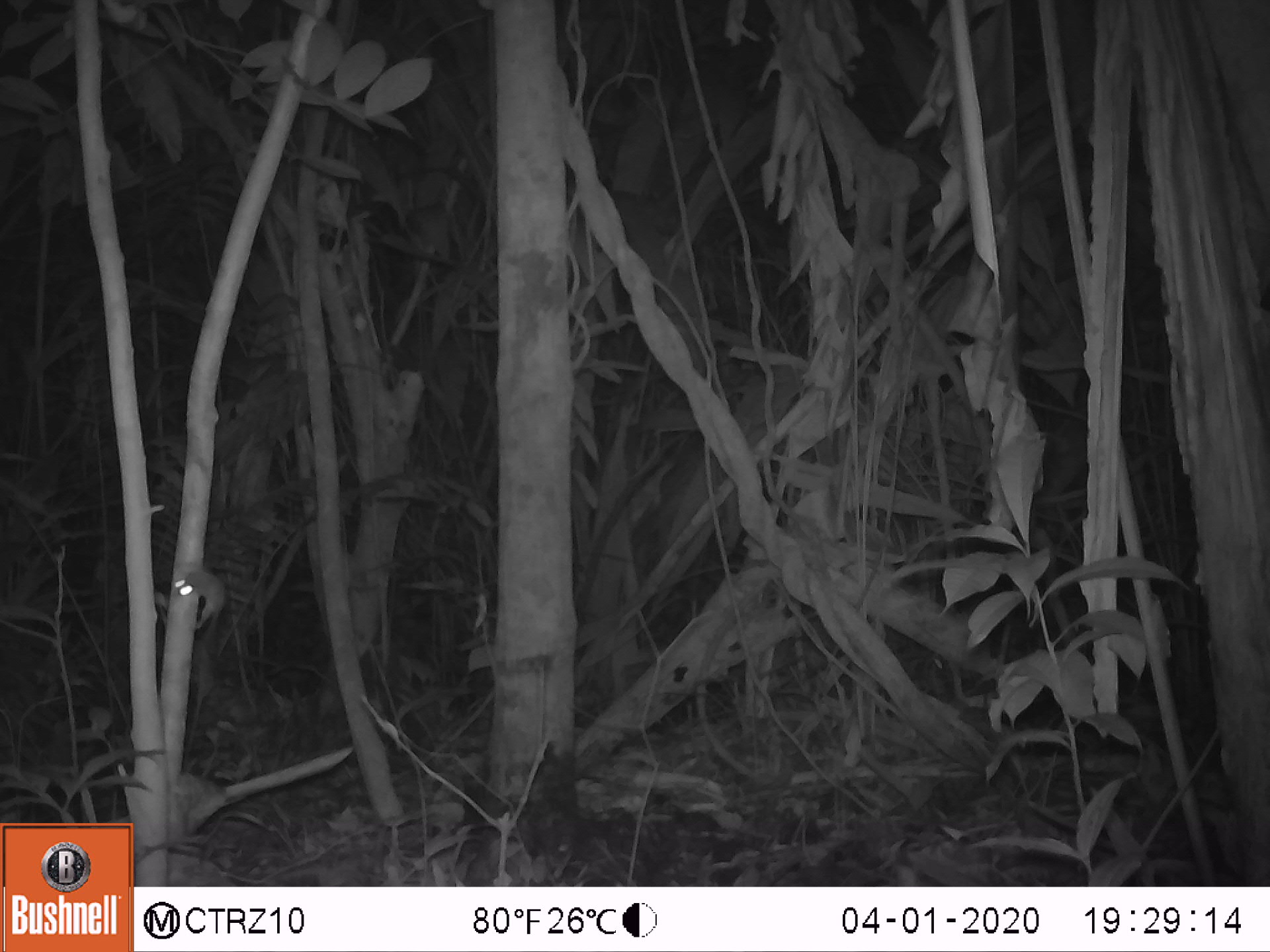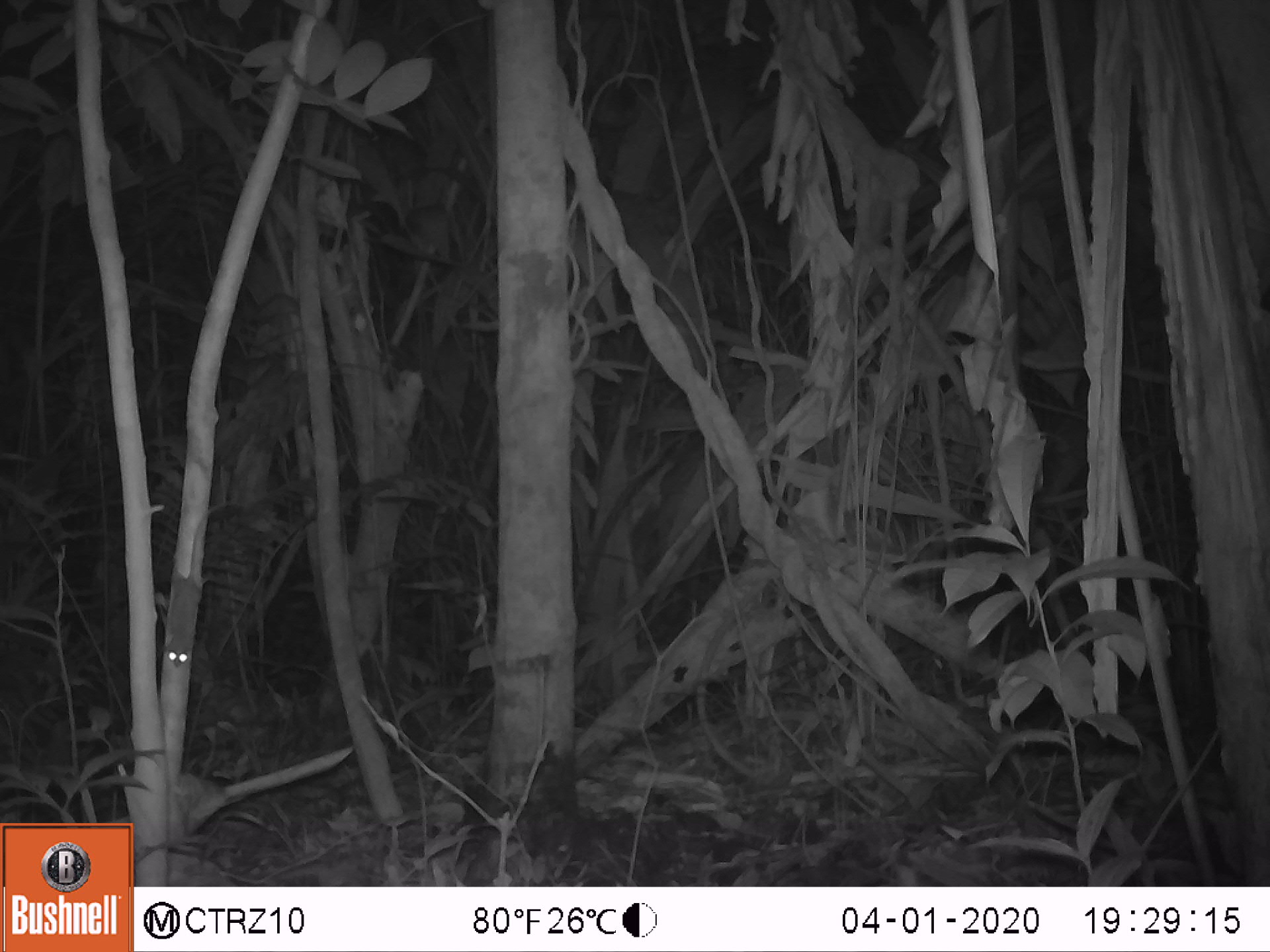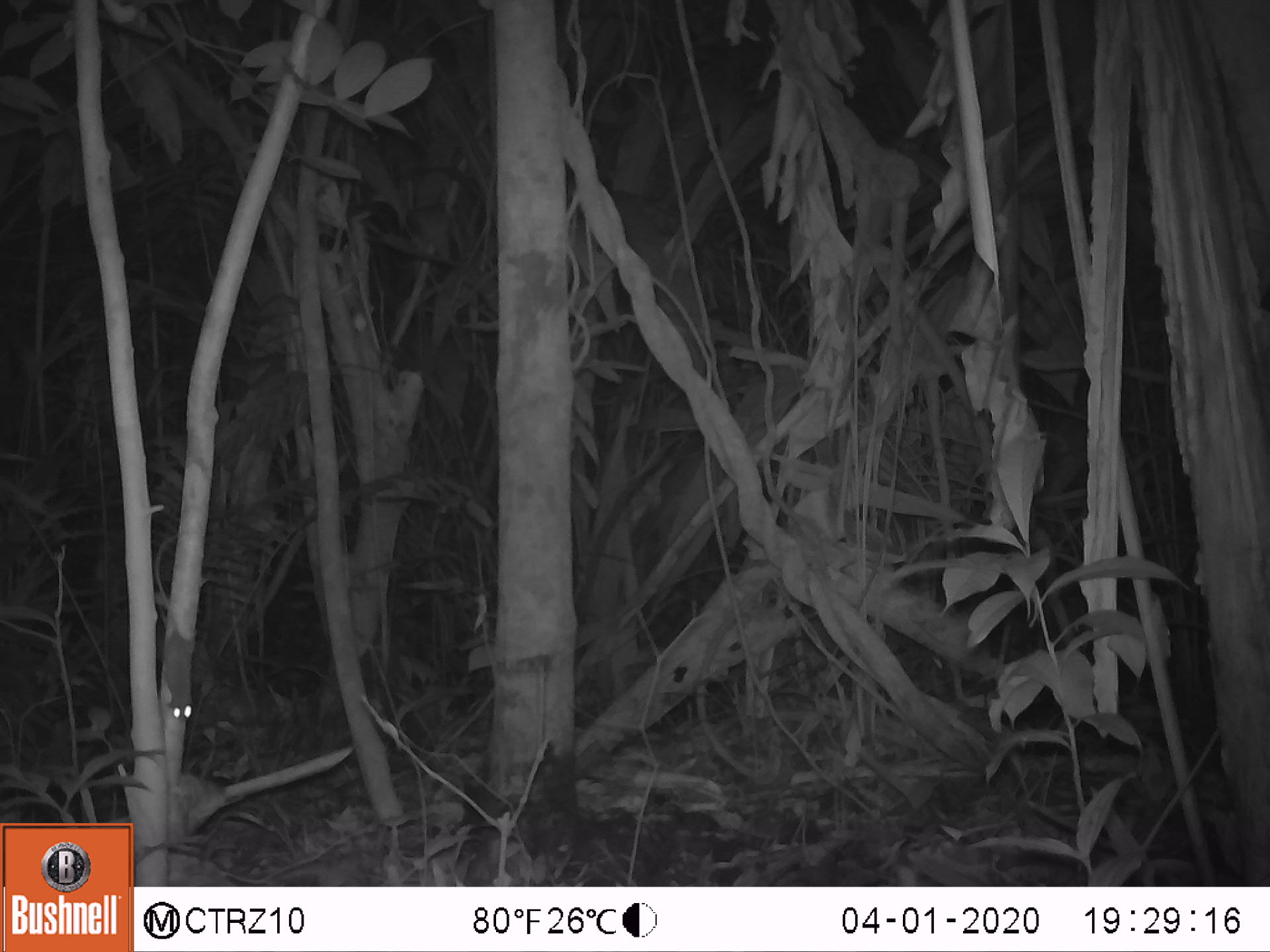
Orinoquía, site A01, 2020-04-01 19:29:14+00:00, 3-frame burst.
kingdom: Animalia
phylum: Chordata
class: Mammalia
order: Rodentia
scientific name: Rodentia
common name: rodent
Rodent (Rodentia).